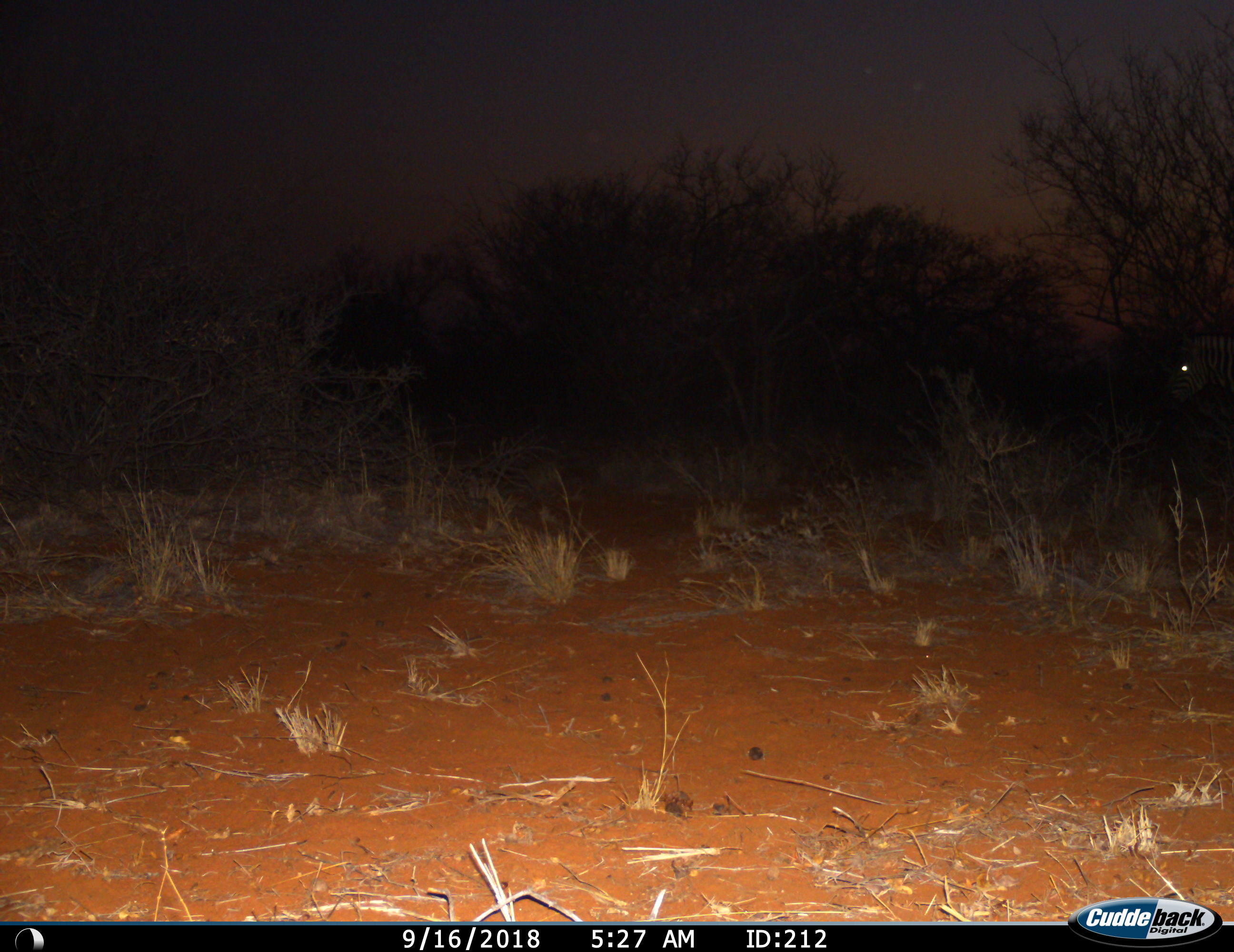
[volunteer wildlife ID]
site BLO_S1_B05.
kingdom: Animalia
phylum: Chordata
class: Mammalia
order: Perissodactyla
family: Equidae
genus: Equus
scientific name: Equus quagga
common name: plains zebra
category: zebraplains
Zebraplains (plains zebra) (Equus quagga), count 1. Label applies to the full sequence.